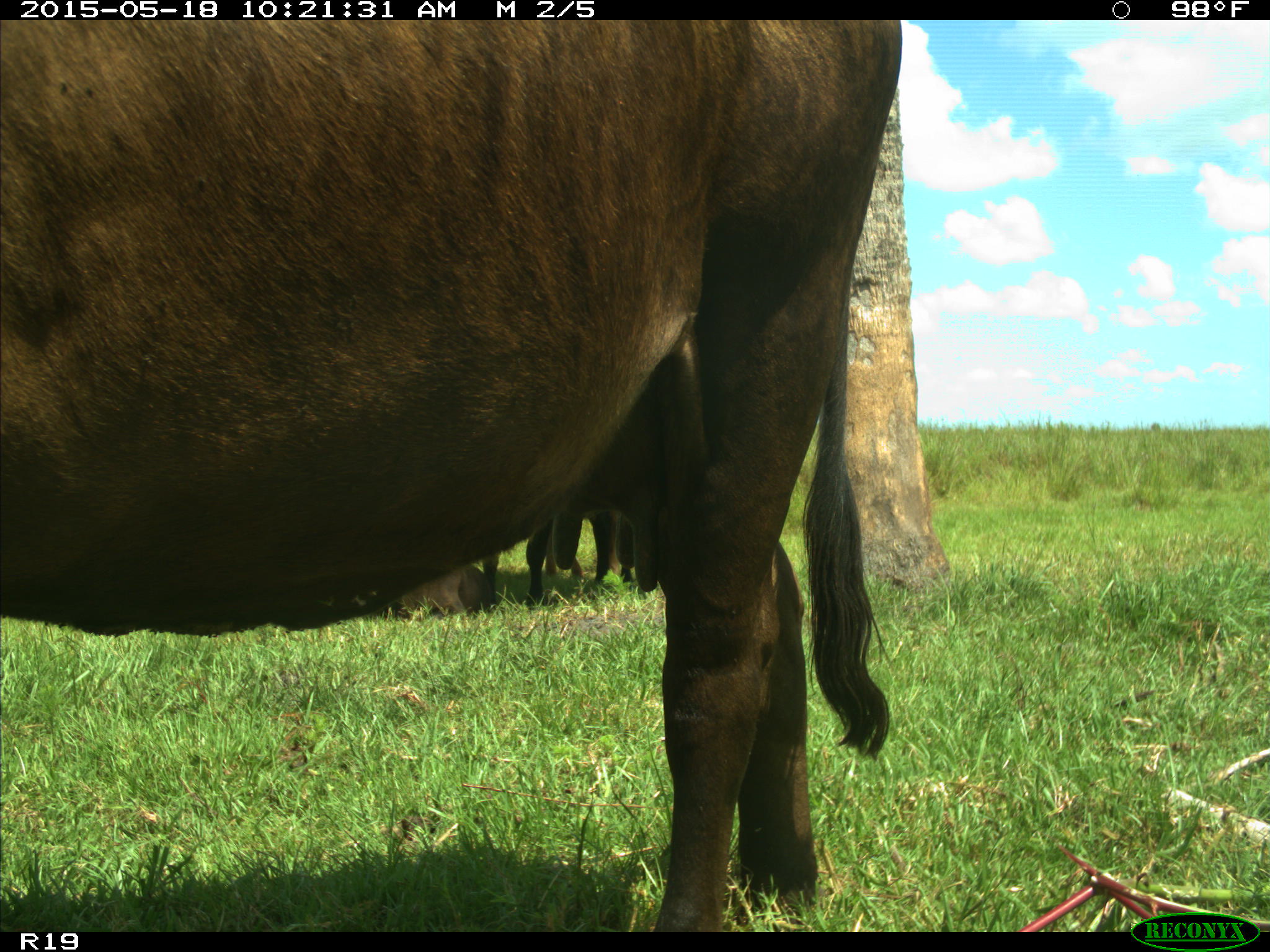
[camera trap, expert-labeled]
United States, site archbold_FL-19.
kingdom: Animalia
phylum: Chordata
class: Mammalia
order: Artiodactyla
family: Bovidae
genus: Bos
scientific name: Bos taurus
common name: domestic cow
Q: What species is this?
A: Bos taurus (domestic cow).